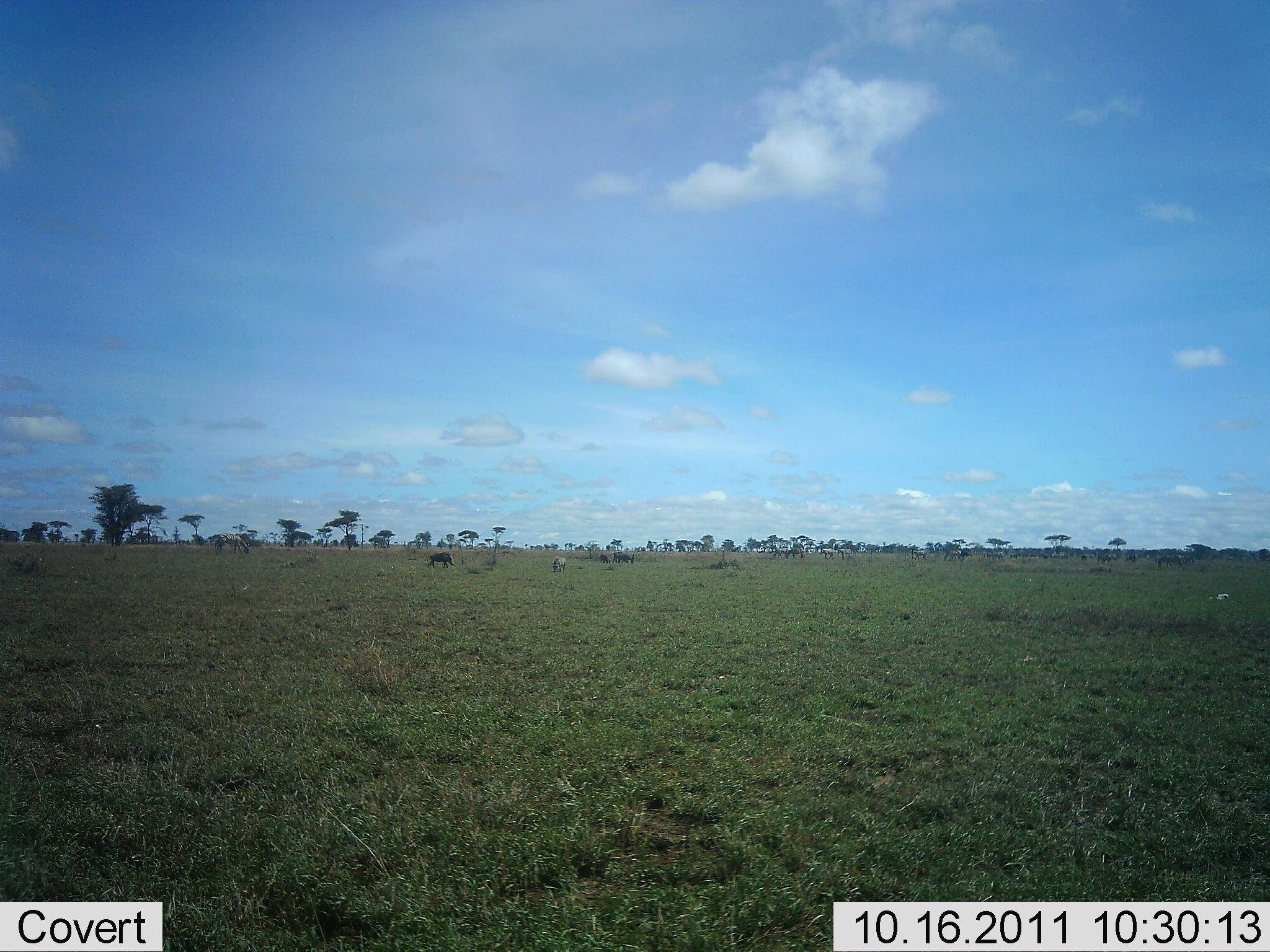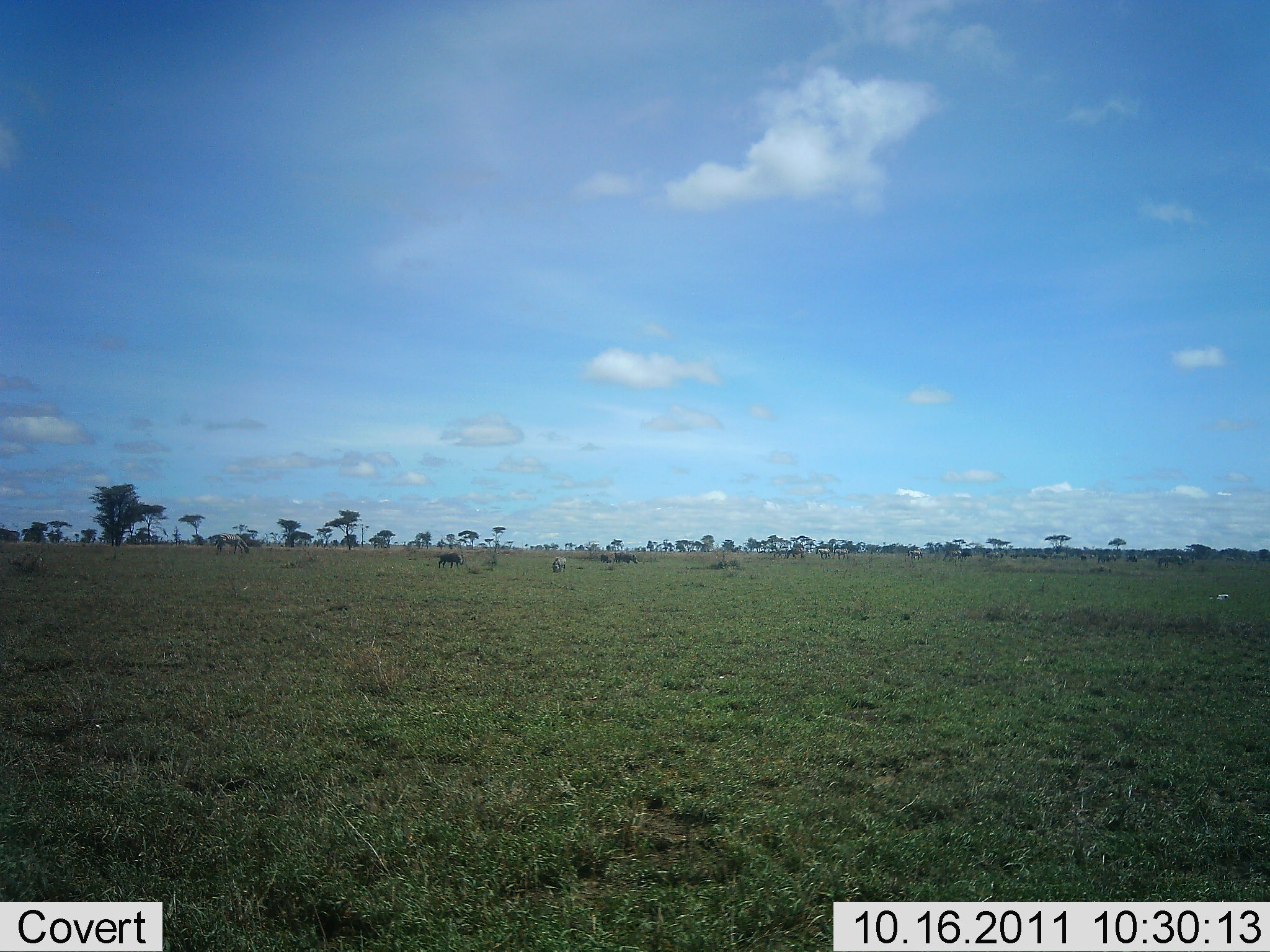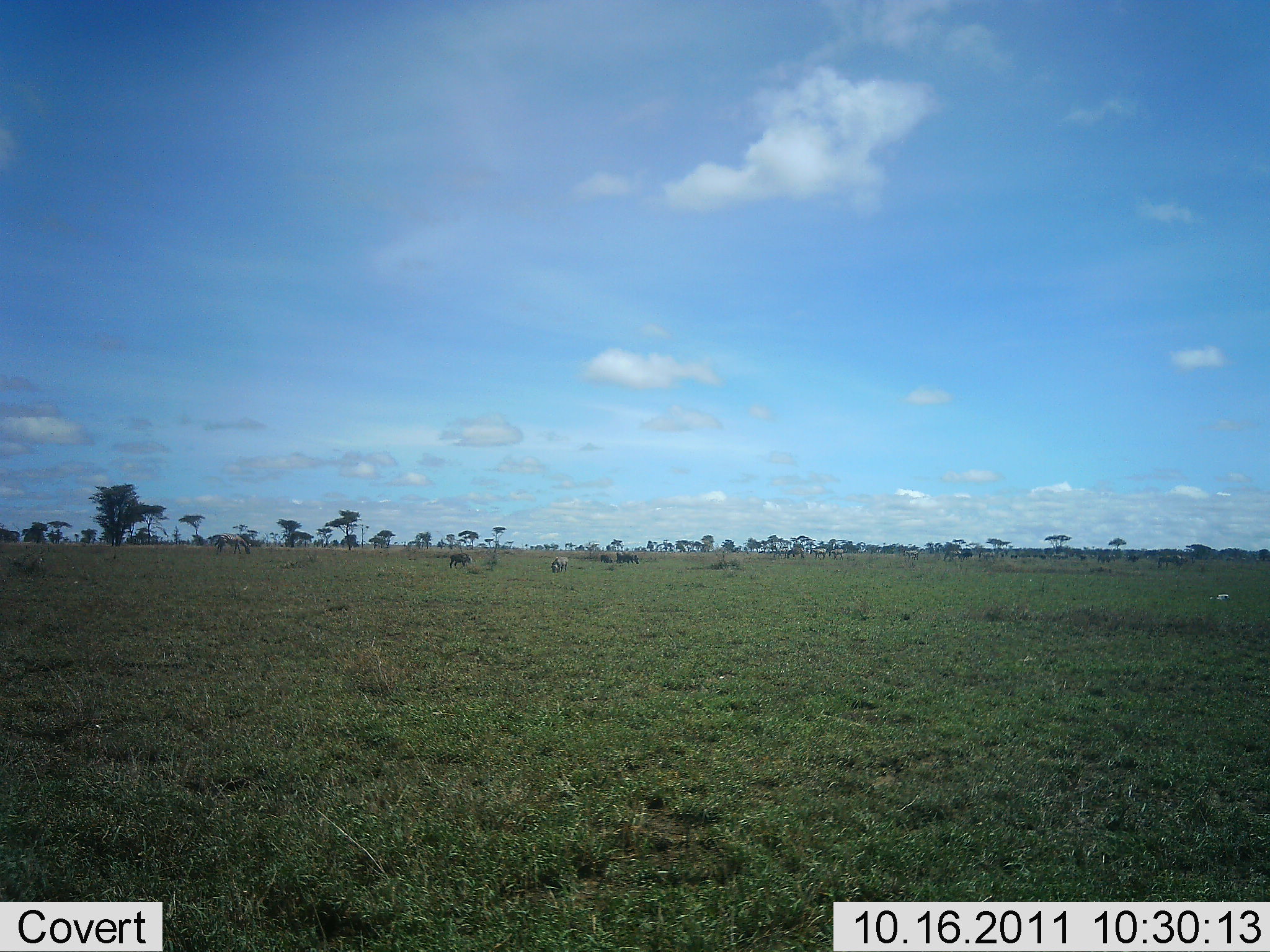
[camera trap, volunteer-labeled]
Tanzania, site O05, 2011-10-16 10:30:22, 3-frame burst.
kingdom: Animalia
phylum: Chordata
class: Mammalia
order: Artiodactyla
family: Bovidae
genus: Connochaetes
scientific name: Connochaetes taurinus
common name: blue wildebeest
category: wildebeest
Wildebeest (blue wildebeest) (Connochaetes taurinus), count 5. Behavior (volunteer vote fractions): standing 25%, resting 0%, moving 58%, interacting 0%. Young present (vote fraction): 0%. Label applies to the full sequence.